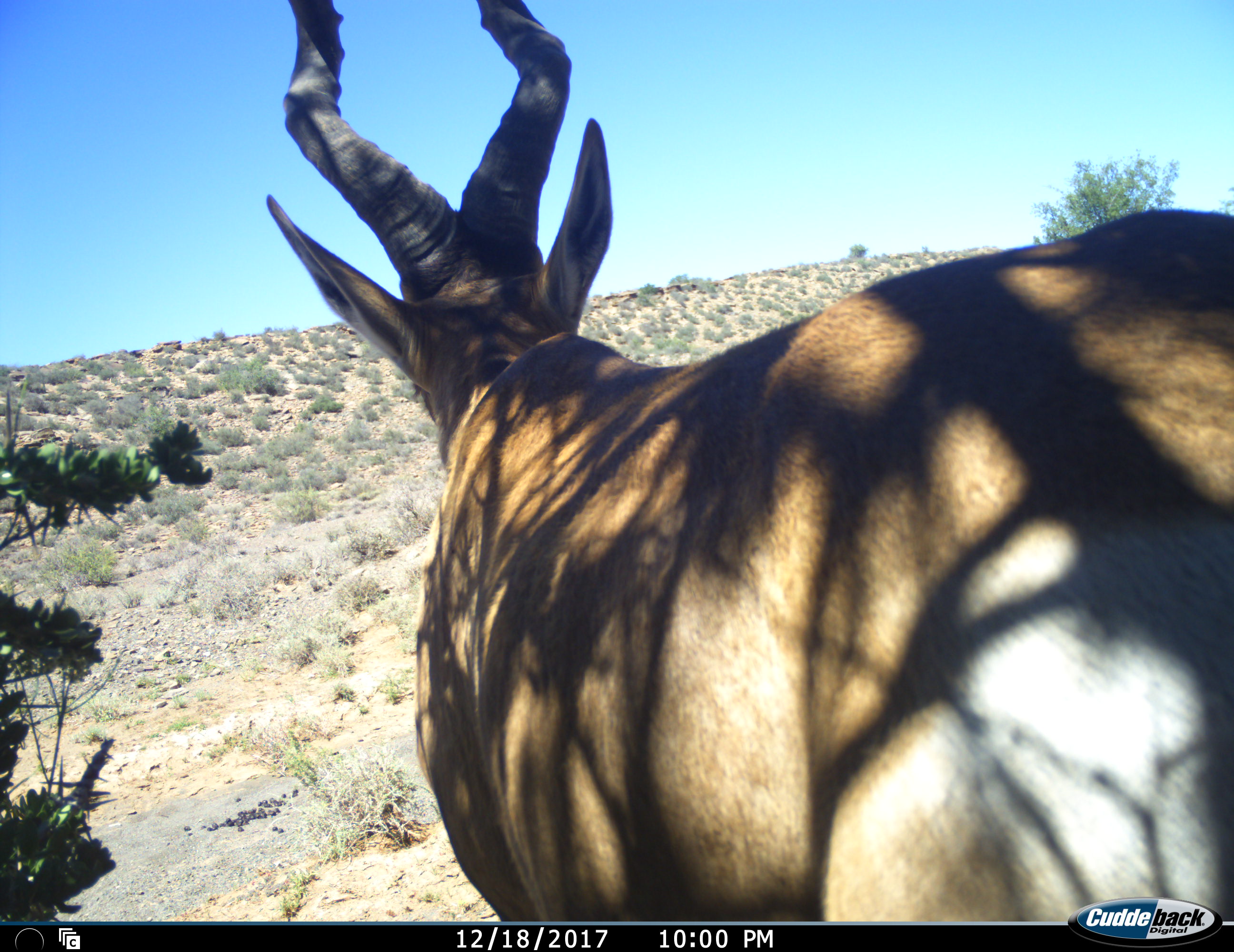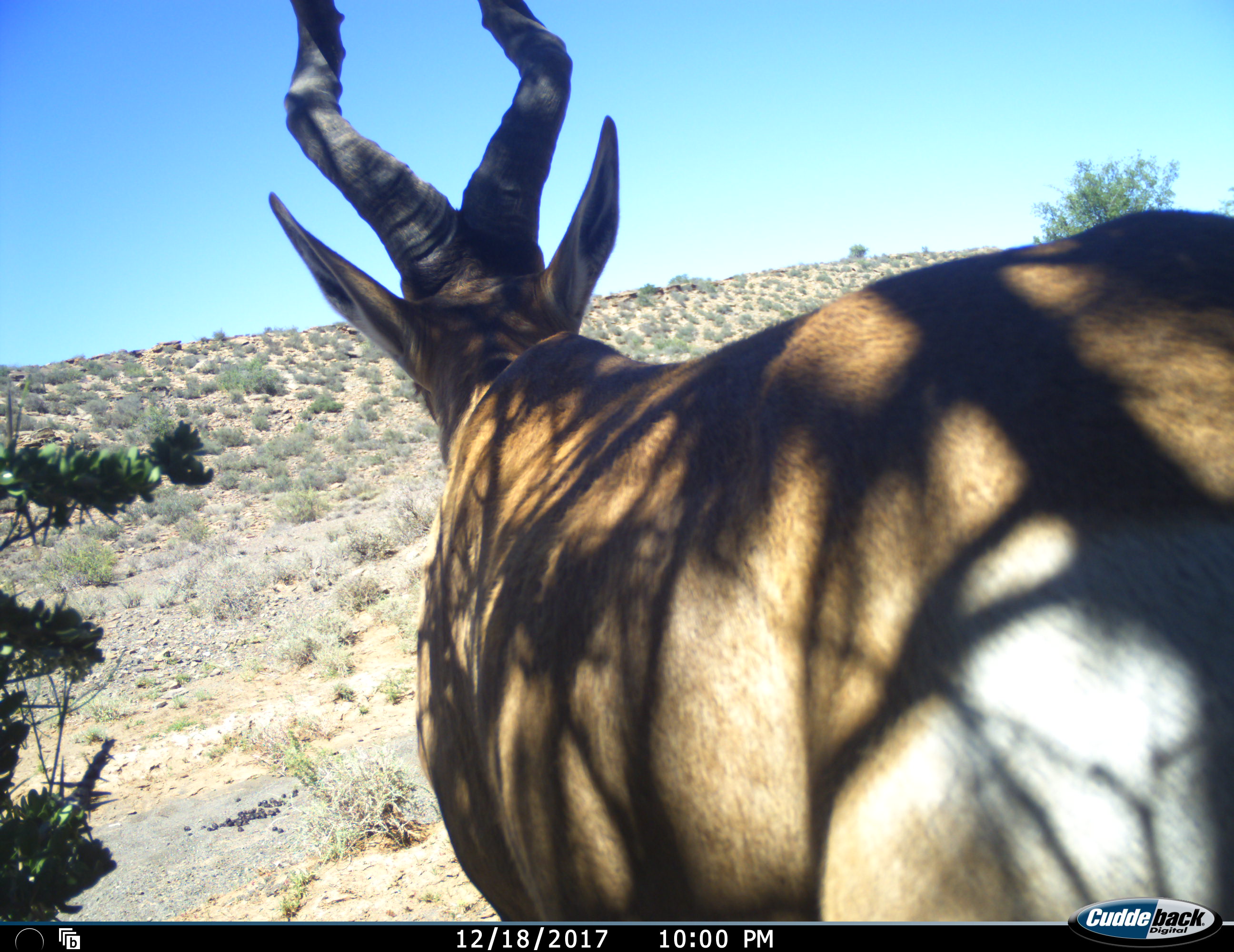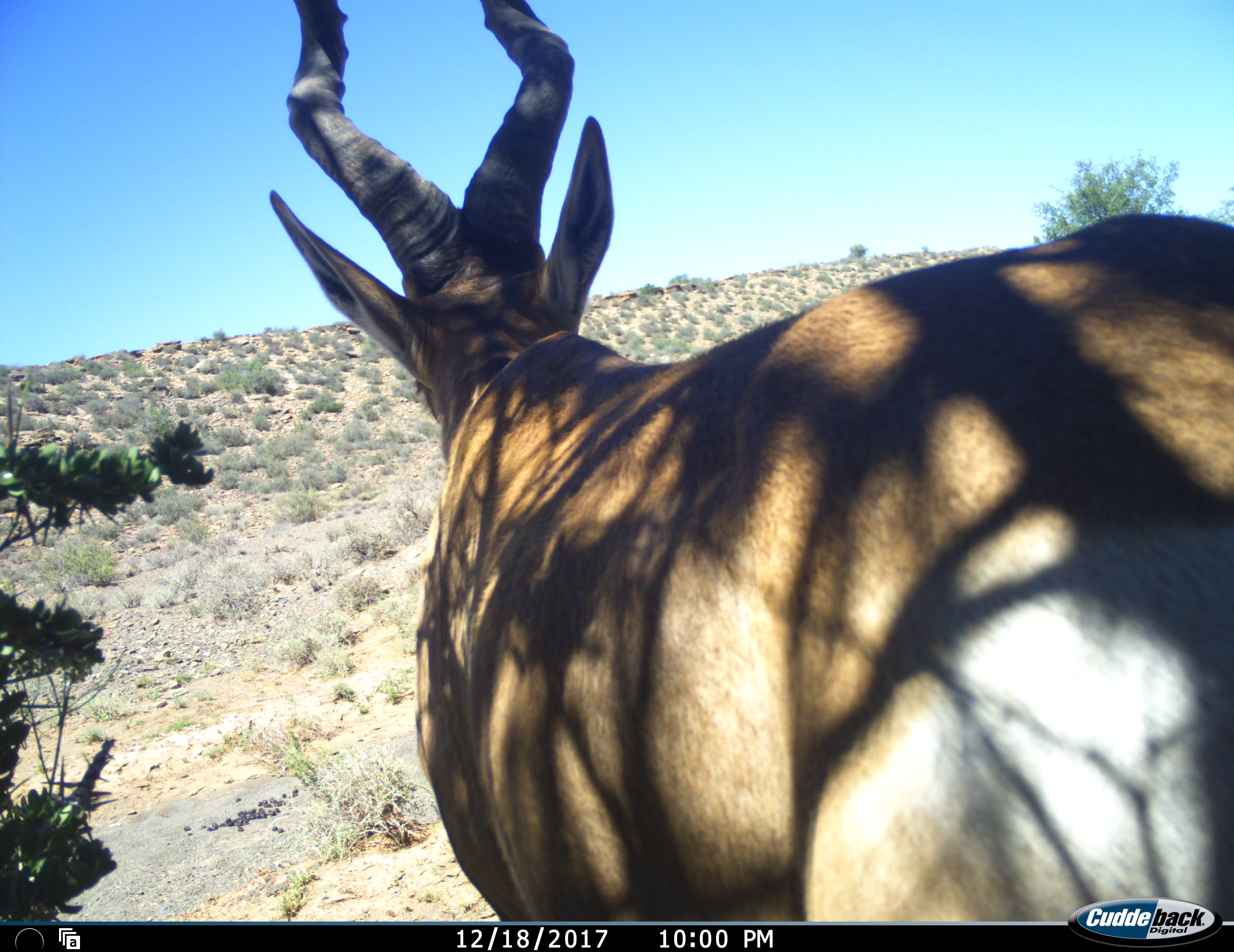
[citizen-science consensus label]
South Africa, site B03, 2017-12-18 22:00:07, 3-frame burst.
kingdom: Animalia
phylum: Chordata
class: Mammalia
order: Artiodactyla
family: Bovidae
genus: Alcelaphus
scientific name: Alcelaphus buselaphus caama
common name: red hartebeest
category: hartebeestred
Hartebeestred (red hartebeest) (Alcelaphus buselaphus caama), count 1. Behavior (volunteer vote fractions): standing 100%, resting 0%, moving 11%, interacting 0%. Young present (vote fraction): 0%. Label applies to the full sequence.